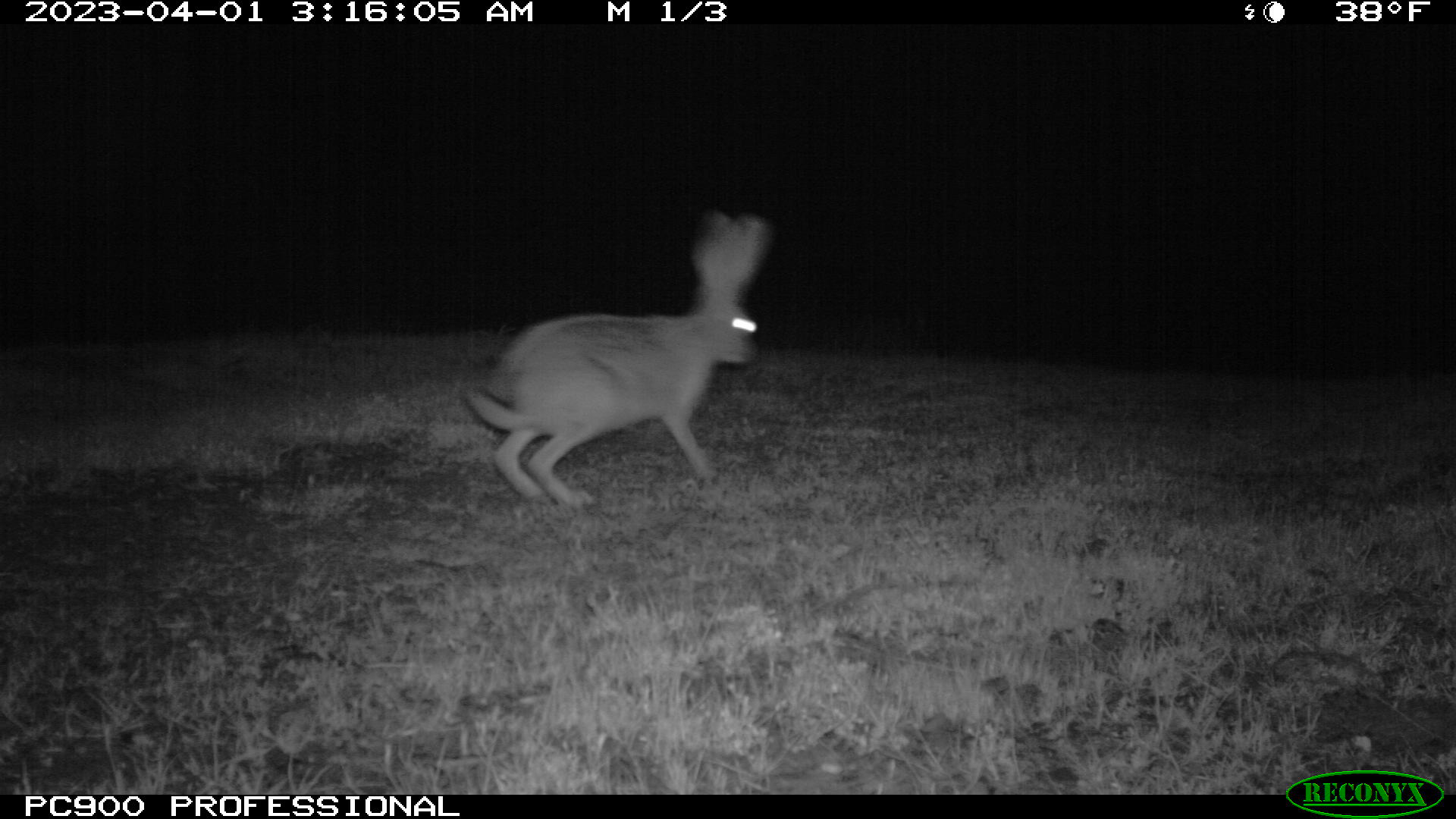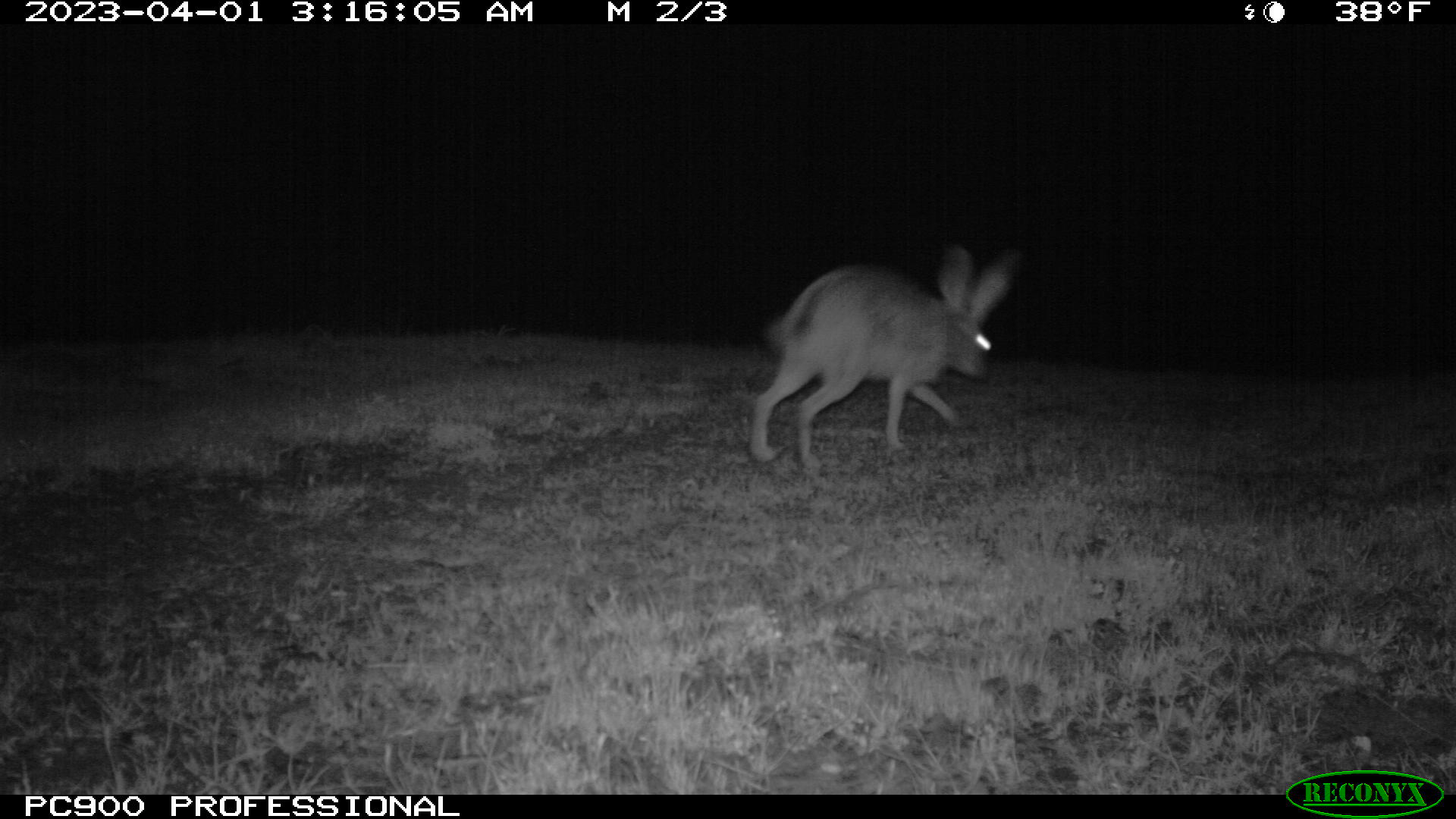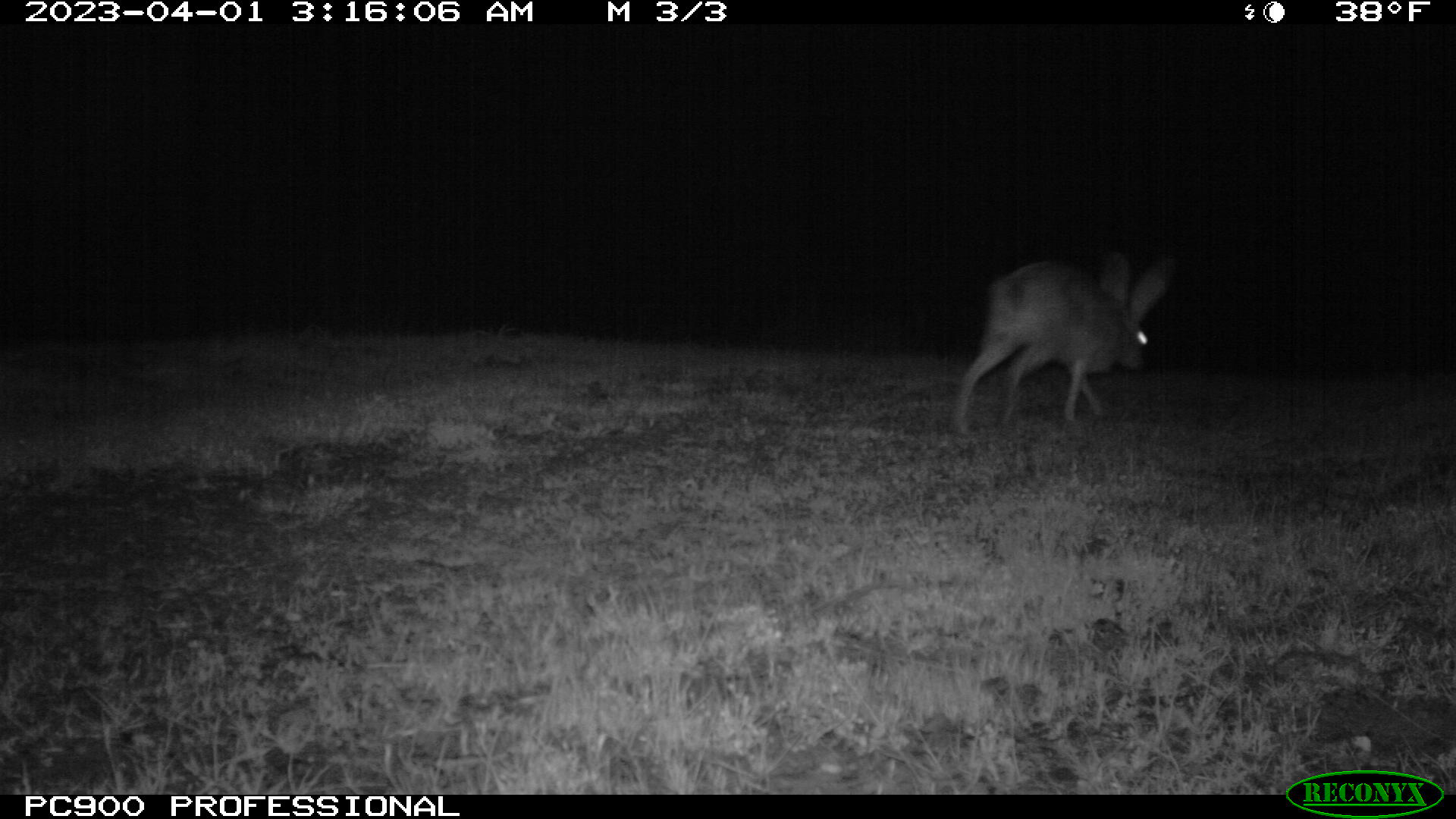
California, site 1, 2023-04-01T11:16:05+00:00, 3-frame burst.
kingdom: Animalia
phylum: Chordata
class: Mammalia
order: Lagomorpha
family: Leporidae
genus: Lepus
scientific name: Lepus californicus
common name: black-tailed jackrabbit